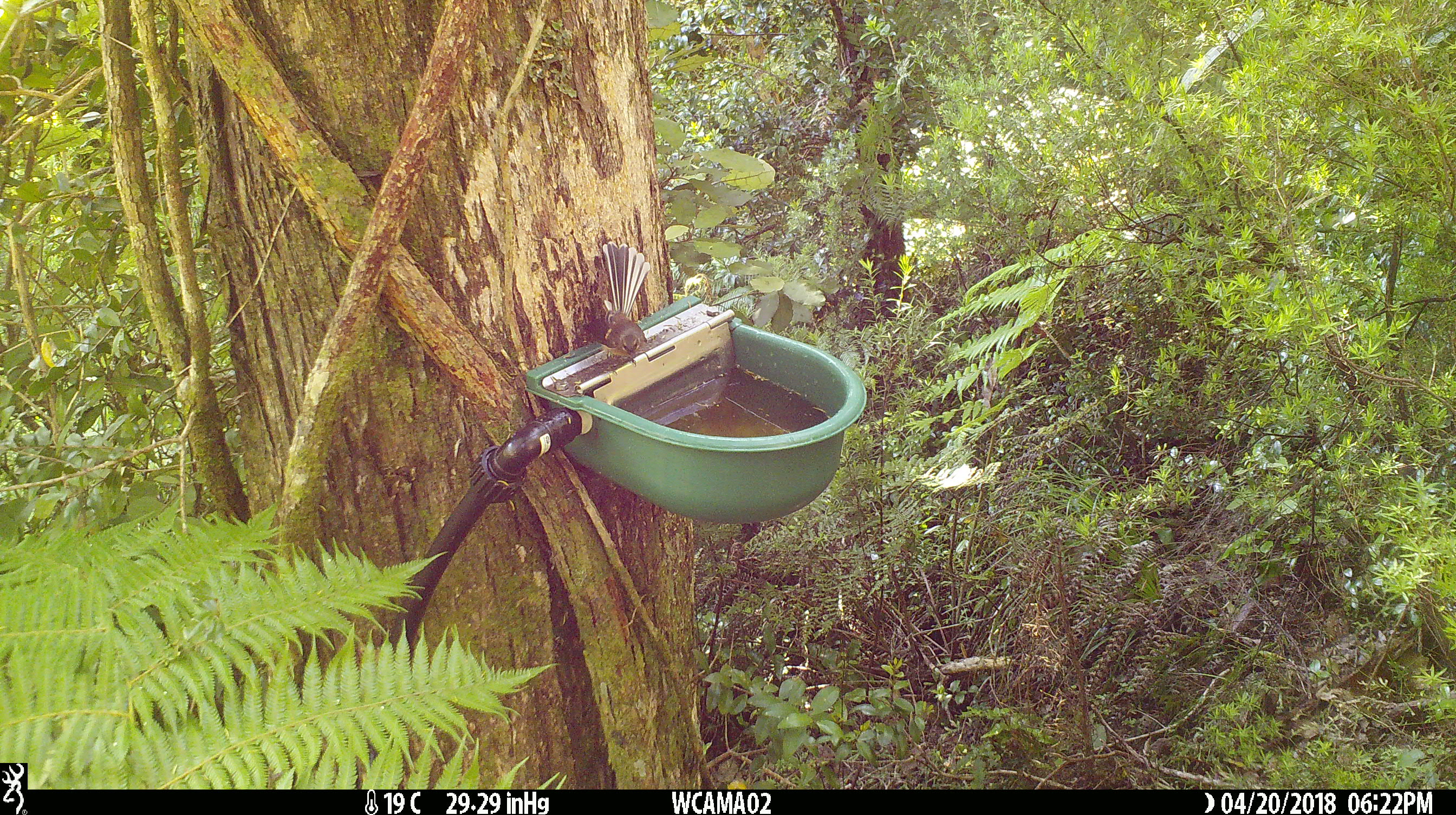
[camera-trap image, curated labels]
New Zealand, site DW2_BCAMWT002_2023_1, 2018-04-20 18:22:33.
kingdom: Animalia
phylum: Chordata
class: Aves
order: Passeriformes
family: Rhipiduridae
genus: Rhipidura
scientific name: Rhipidura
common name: fantails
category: fantail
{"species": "fantail (fantails) (Rhipidura)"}